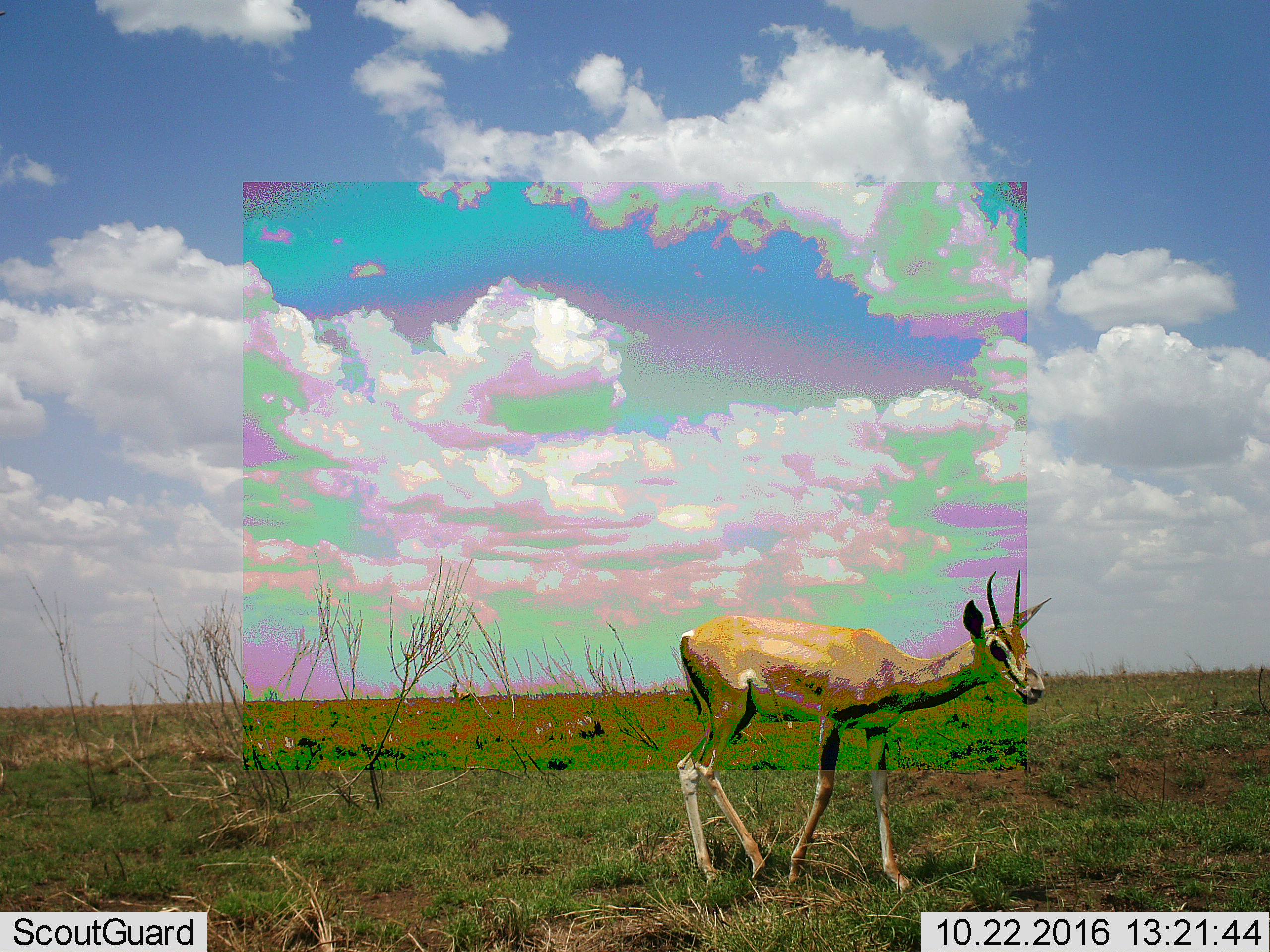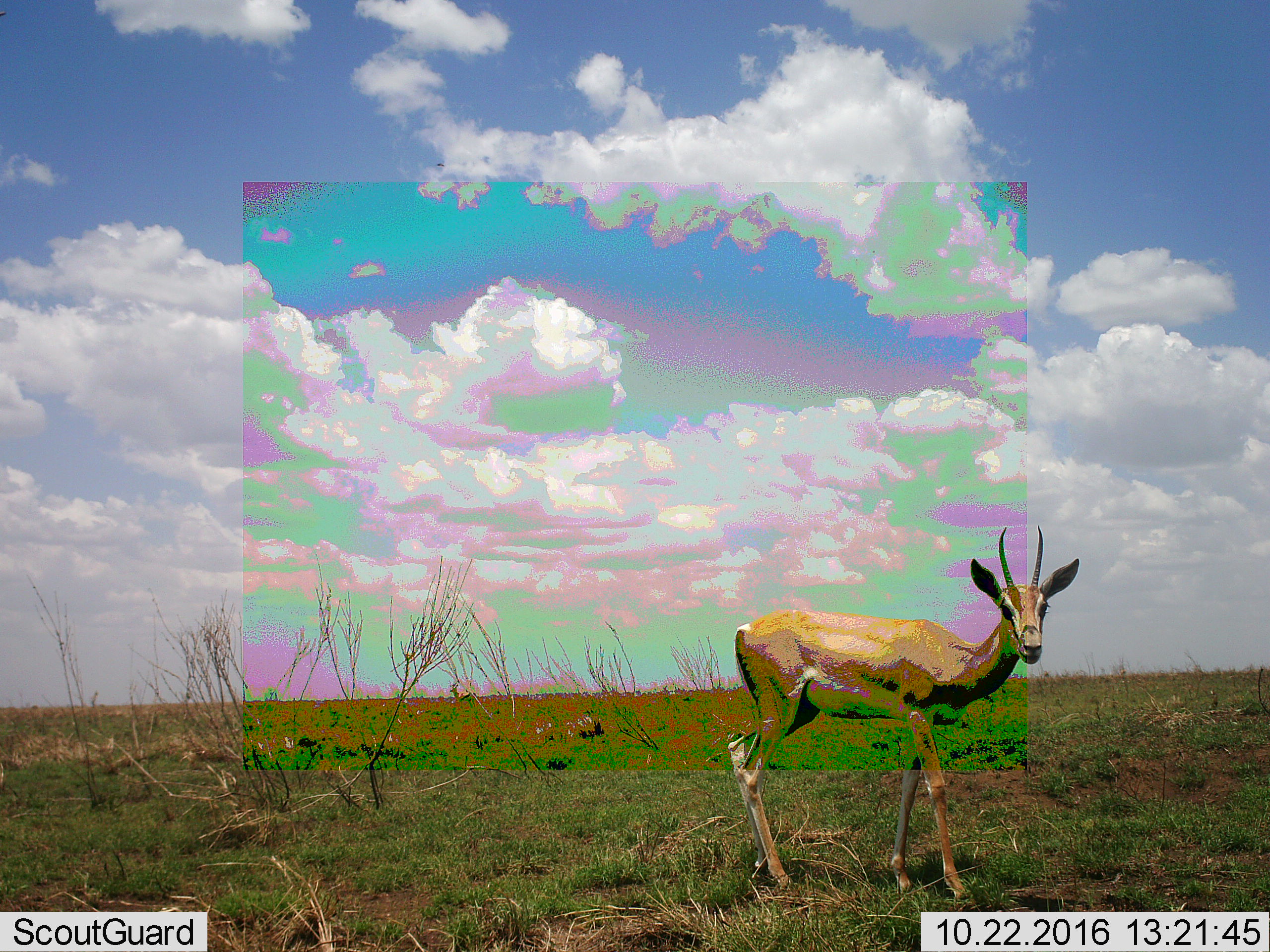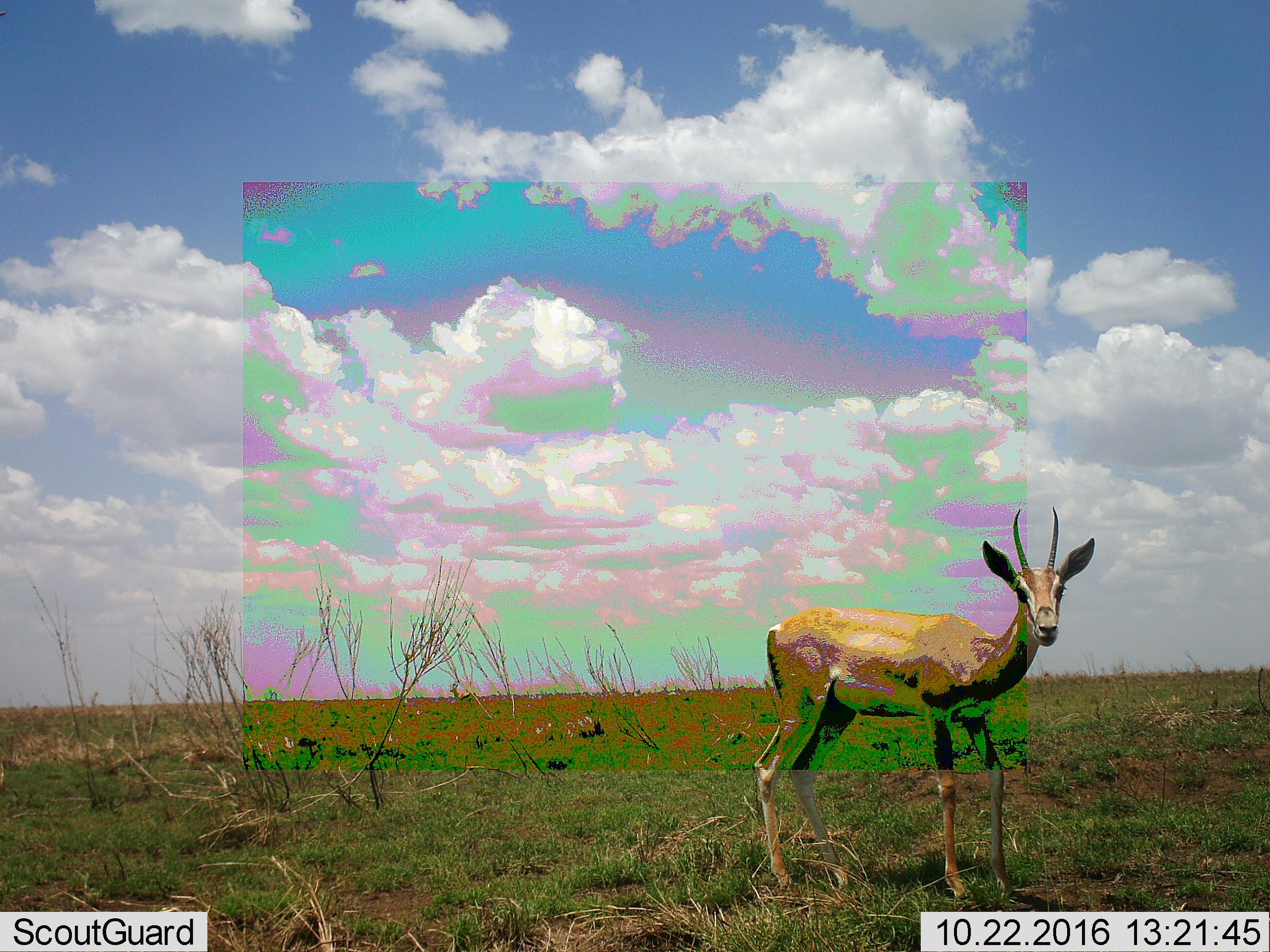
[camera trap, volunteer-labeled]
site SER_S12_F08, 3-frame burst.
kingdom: Animalia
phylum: Chordata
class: Mammalia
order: Artiodactyla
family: Bovidae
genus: Eudorcas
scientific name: Eudorcas thomsonii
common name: thomson's gazelle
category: gazellethomsons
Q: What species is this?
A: Gazellethomsons (thomson's gazelle) (Eudorcas thomsonii).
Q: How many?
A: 1.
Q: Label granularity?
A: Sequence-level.